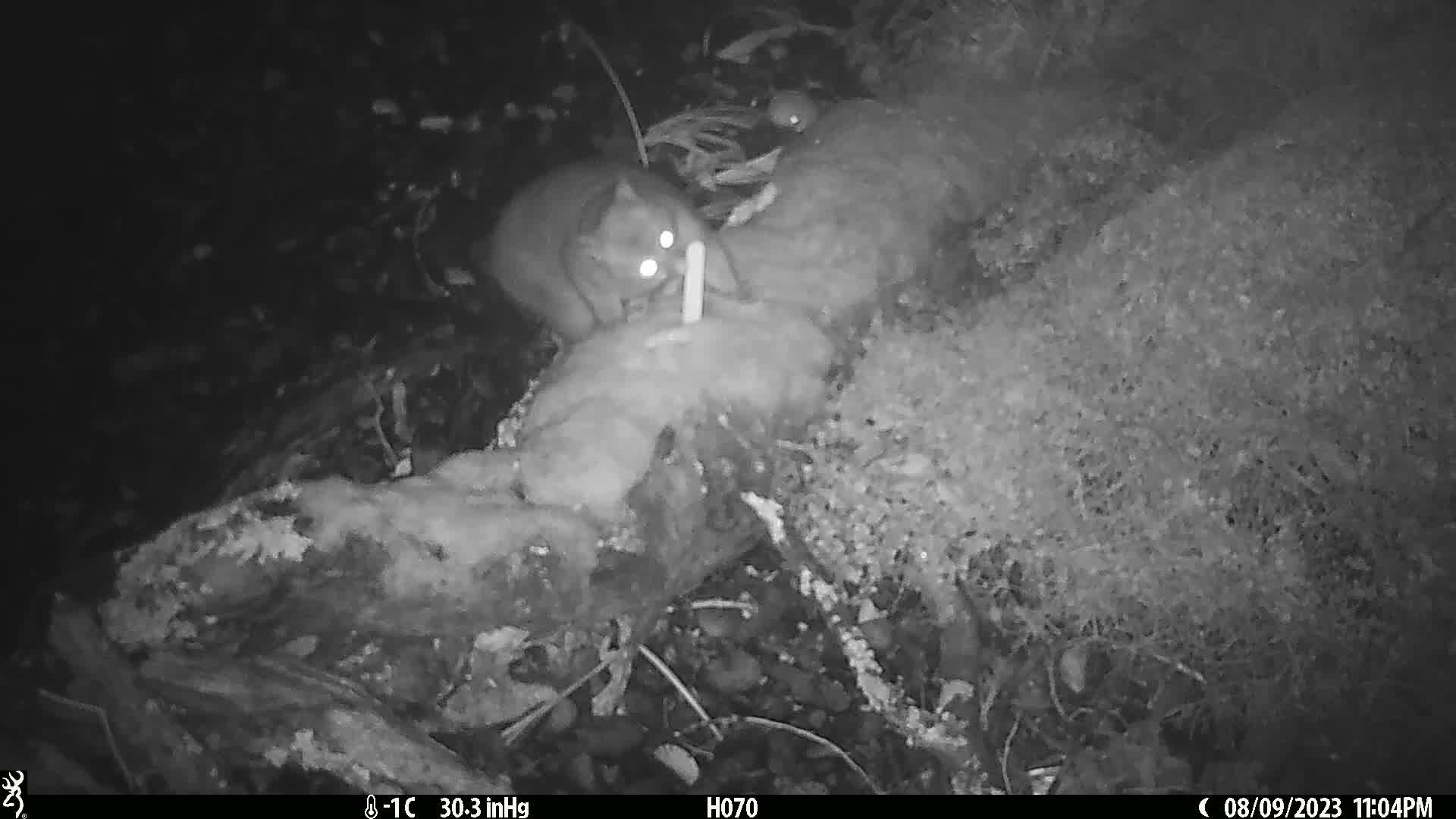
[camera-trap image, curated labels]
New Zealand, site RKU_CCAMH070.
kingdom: Animalia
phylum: Chordata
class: Mammalia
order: Diprotodontia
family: Phalangeridae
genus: Trichosurus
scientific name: Trichosurus vulpecula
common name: common brushtail possum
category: possum